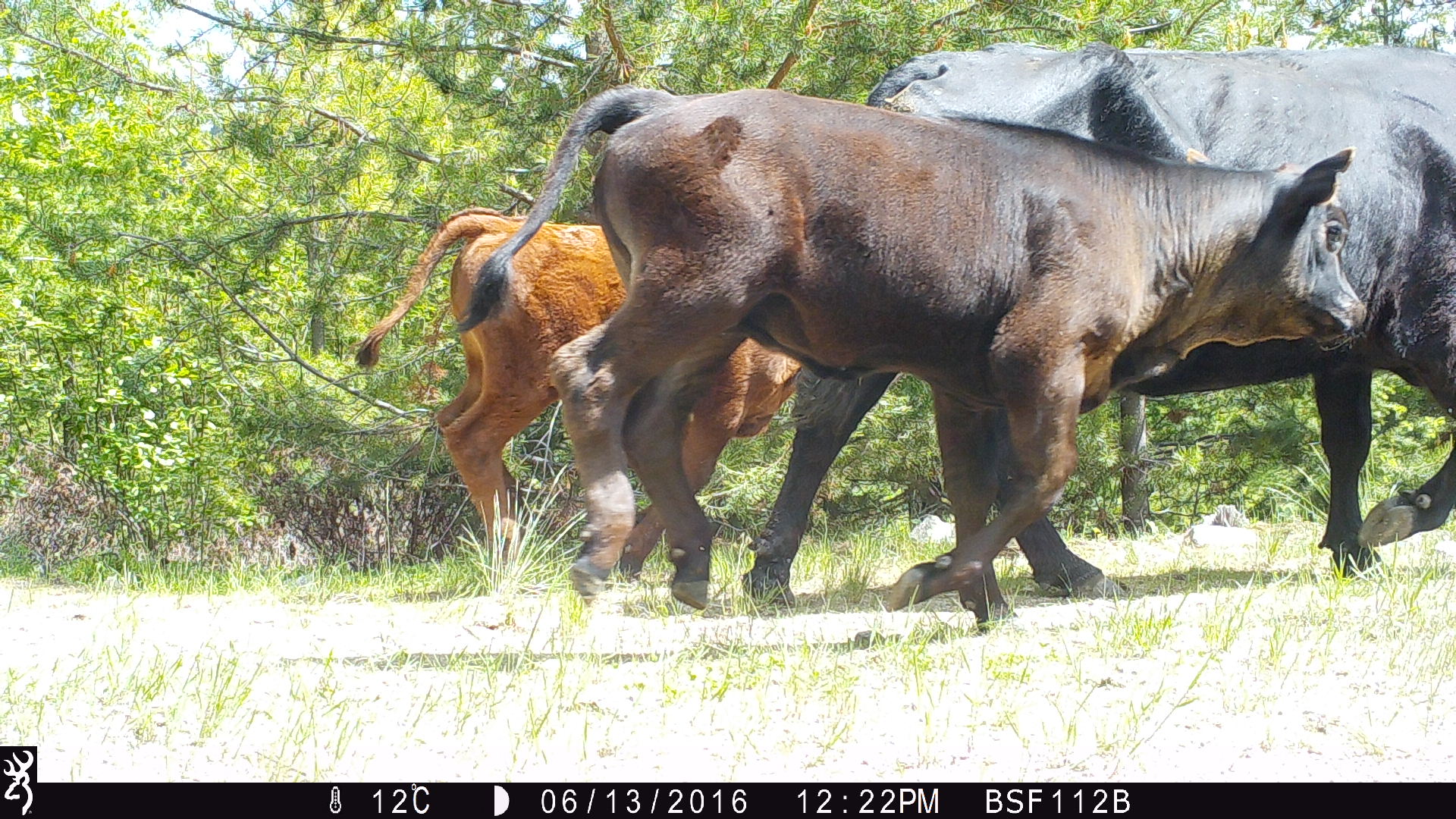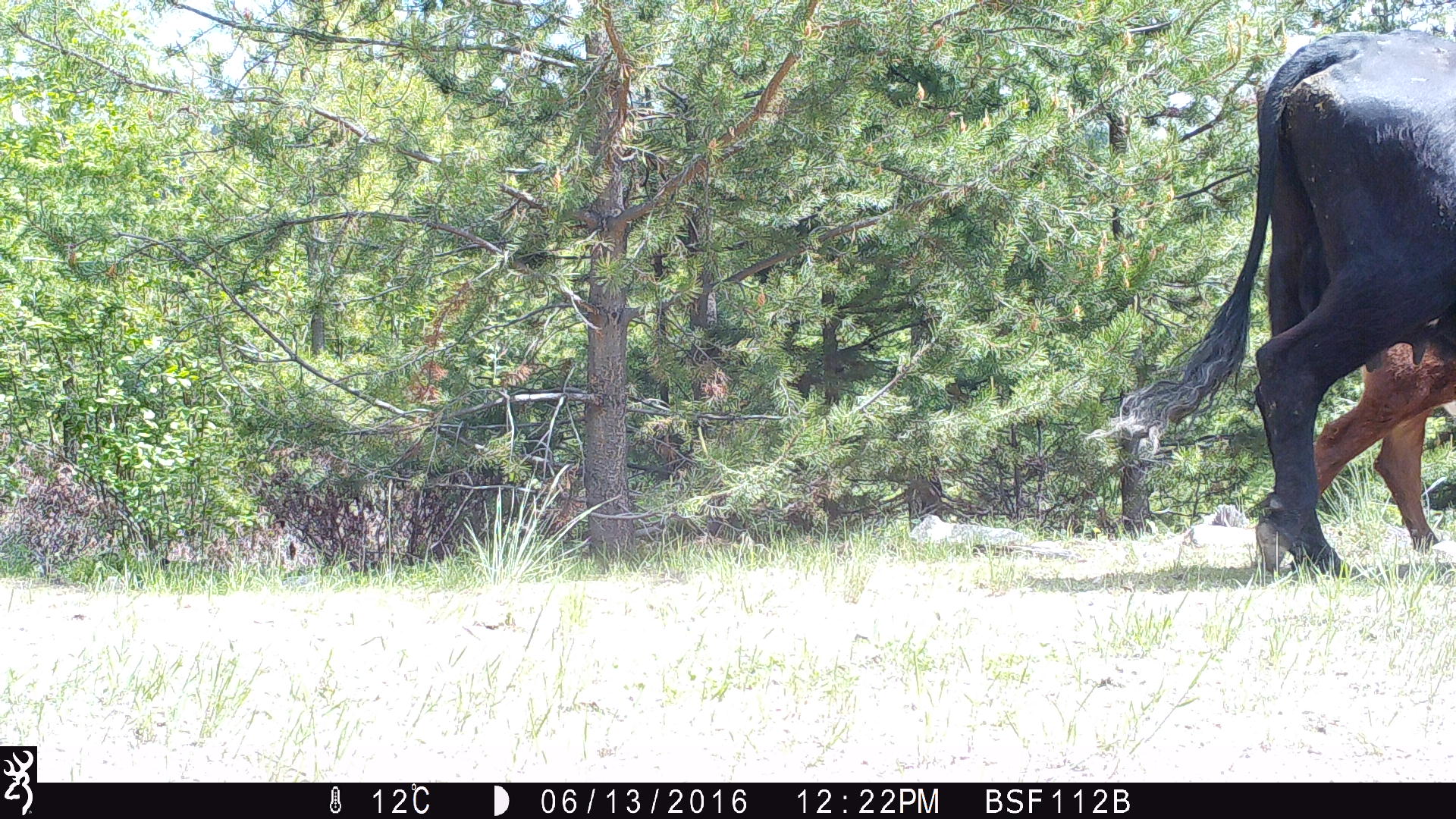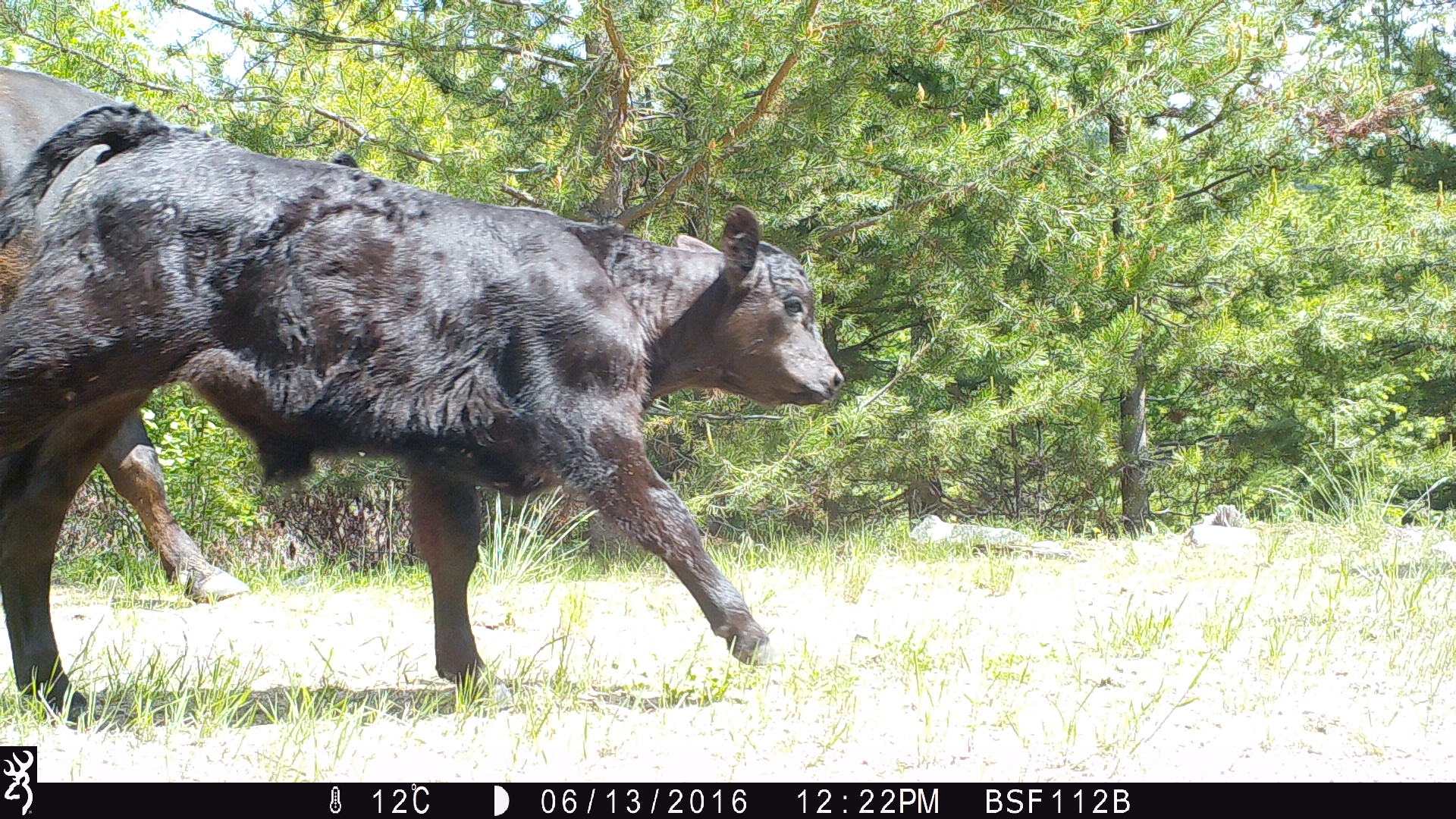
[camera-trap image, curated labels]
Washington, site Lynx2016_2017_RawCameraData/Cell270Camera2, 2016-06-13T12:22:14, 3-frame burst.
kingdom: Animalia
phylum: Chordata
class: Mammalia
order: Artiodactyla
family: Bovidae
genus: Bos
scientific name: Bos taurus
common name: domestic cattle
Domestic cattle (Bos taurus). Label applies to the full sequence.